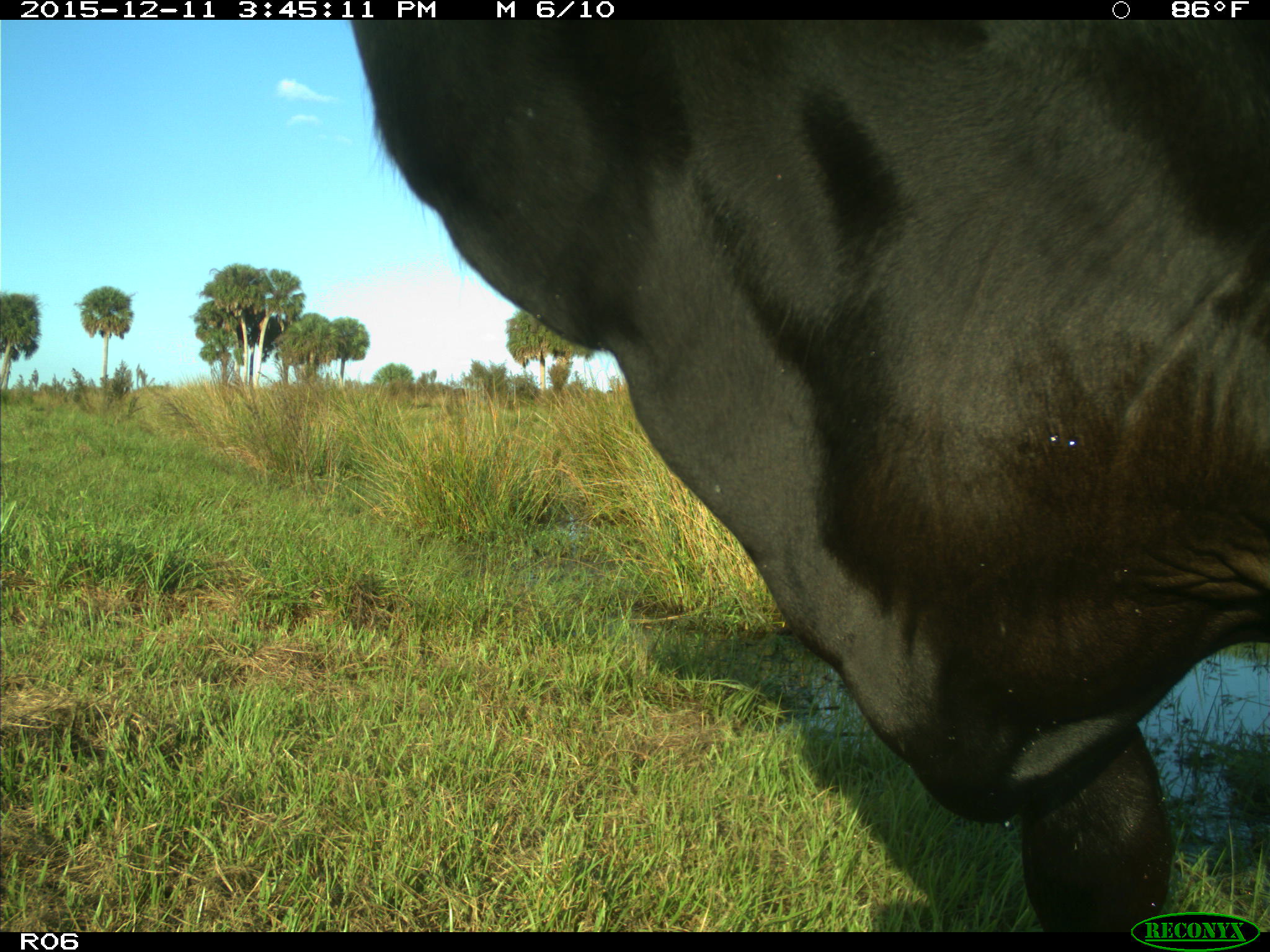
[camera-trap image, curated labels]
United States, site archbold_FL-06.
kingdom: Animalia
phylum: Chordata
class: Mammalia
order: Artiodactyla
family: Bovidae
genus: Bos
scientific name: Bos taurus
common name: domestic cow